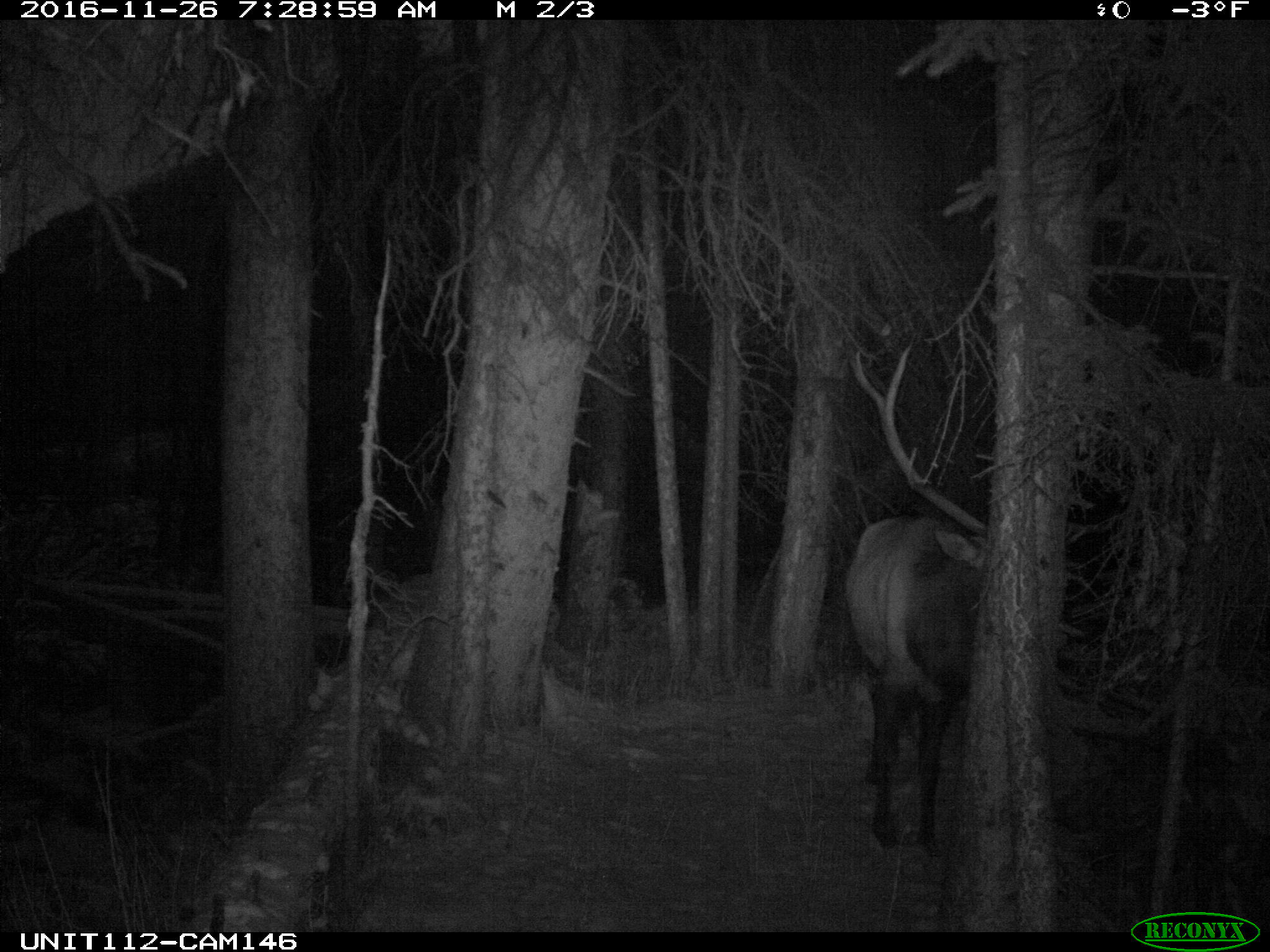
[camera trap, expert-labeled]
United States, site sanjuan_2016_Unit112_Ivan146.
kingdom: Animalia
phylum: Chordata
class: Mammalia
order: Artiodactyla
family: Cervidae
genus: Cervus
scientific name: Cervus elaphus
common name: red deer